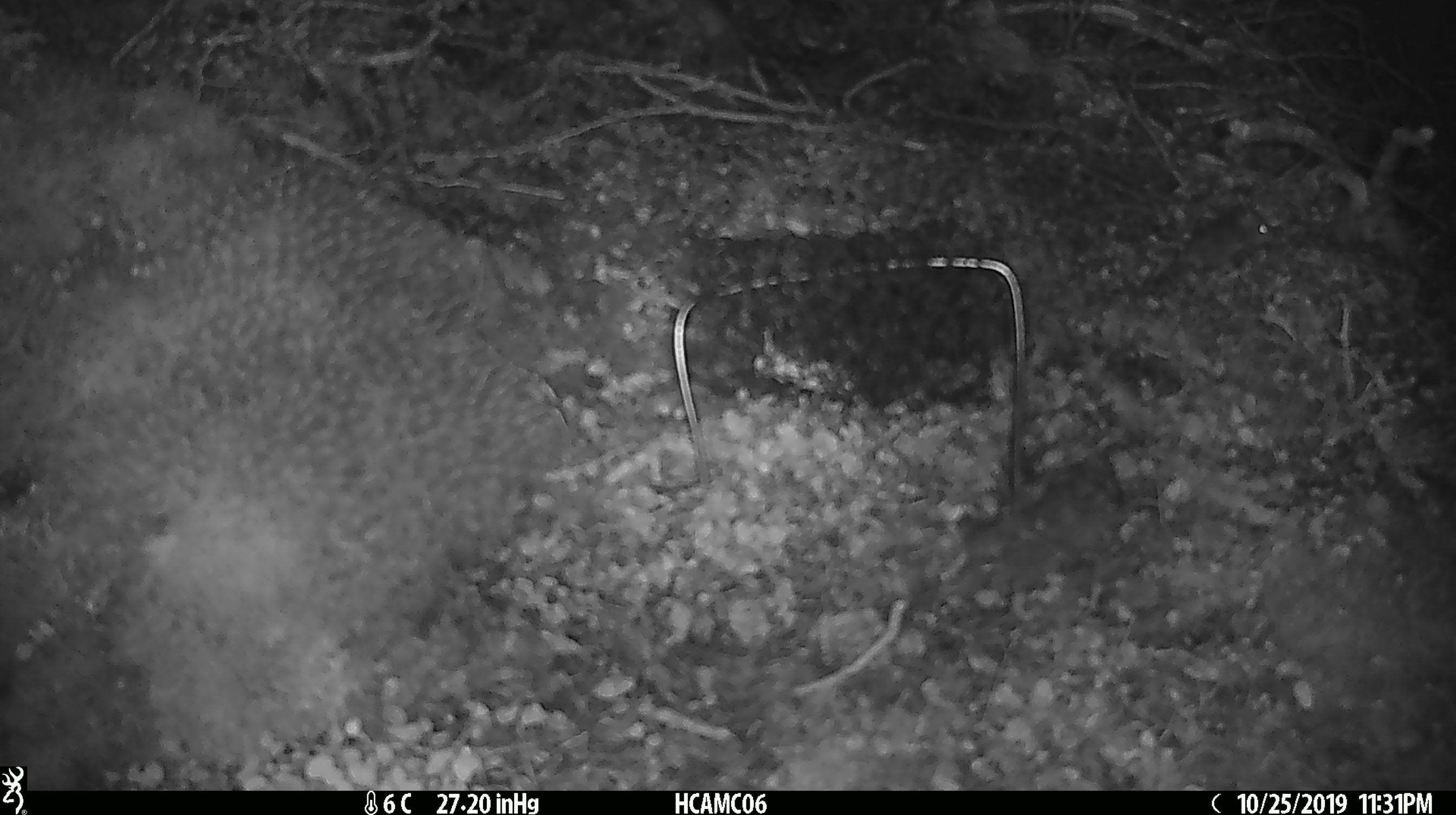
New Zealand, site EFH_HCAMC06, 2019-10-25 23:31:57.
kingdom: Animalia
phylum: Chordata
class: Mammalia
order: Rodentia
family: Muridae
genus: Mus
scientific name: Mus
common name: mouse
Mouse (Mus).